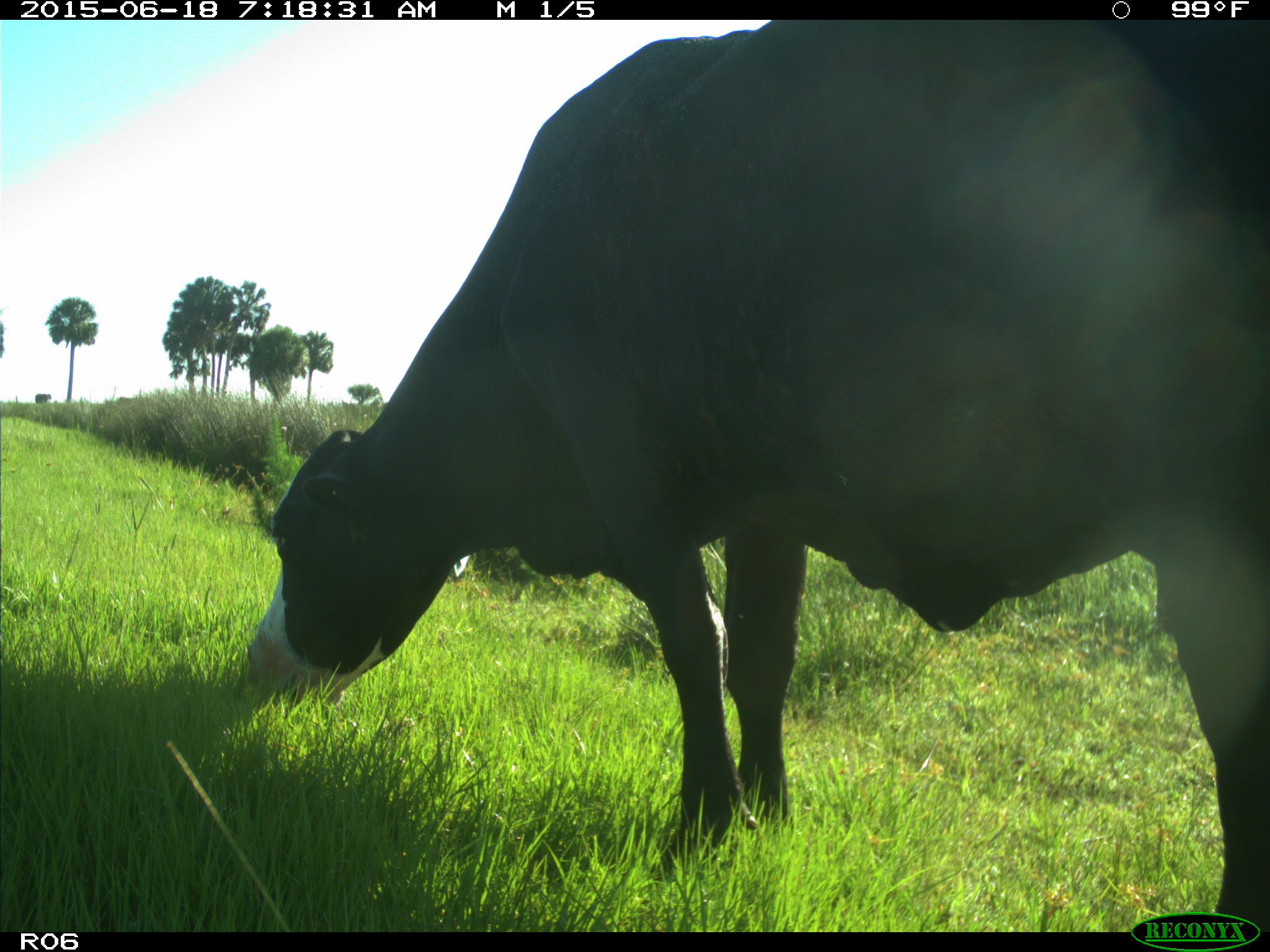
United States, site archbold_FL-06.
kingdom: Animalia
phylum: Chordata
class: Mammalia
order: Artiodactyla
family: Bovidae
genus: Bos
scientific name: Bos taurus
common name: domestic cow